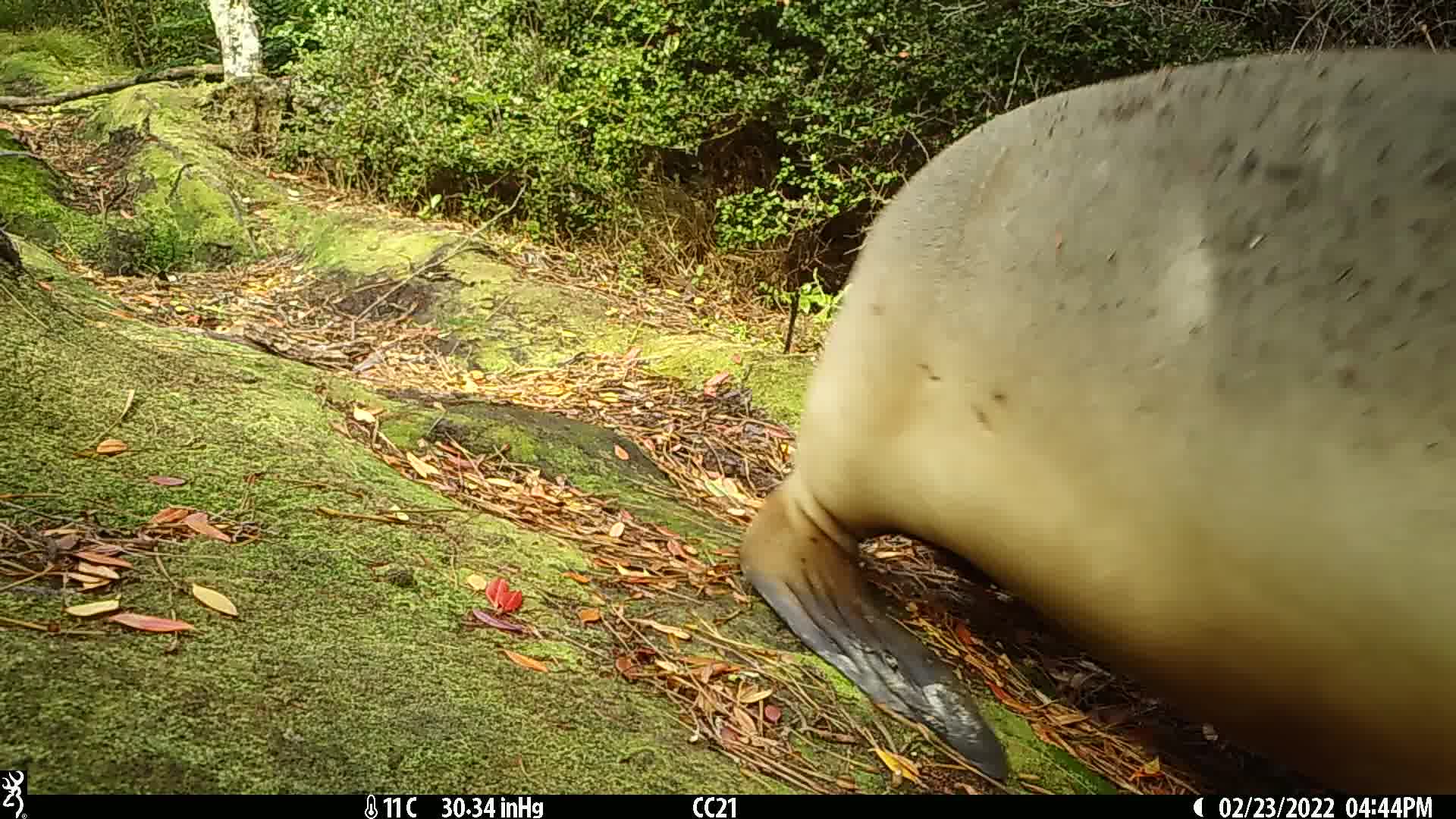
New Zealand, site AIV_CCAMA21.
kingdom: Animalia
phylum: Chordata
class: Mammalia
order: Carnivora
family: Otariidae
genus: Phocarctos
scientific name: Phocarctos hookeri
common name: new zealand sea lion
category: sealion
Sealion (new zealand sea lion) (Phocarctos hookeri).